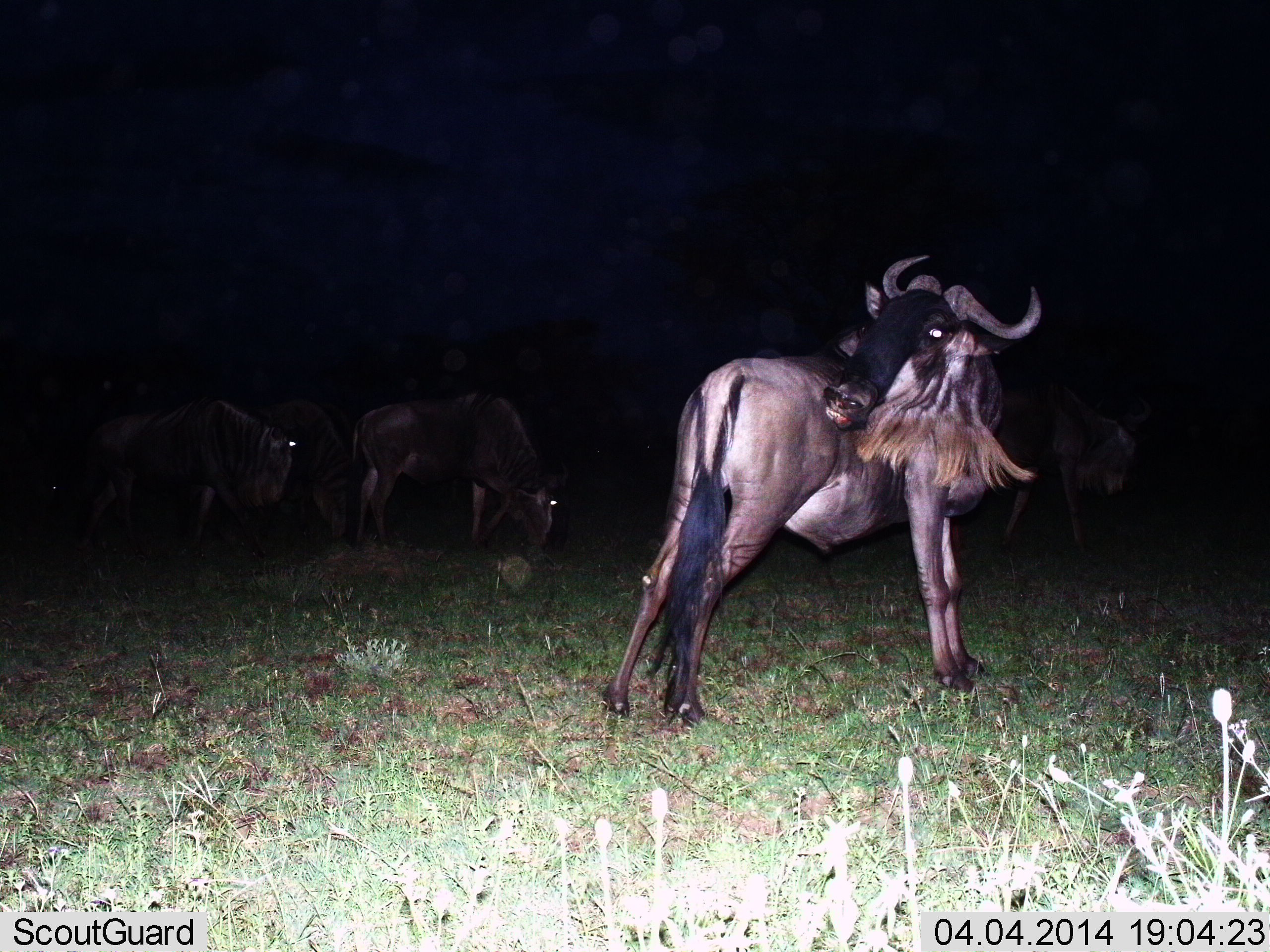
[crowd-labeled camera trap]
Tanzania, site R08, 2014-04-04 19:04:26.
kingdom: Animalia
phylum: Chordata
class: Mammalia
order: Artiodactyla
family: Bovidae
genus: Connochaetes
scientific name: Connochaetes taurinus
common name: blue wildebeest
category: wildebeest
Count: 5.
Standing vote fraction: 70%.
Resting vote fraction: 0%.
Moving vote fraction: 50%.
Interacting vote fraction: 0%.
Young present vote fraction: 0%.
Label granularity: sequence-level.